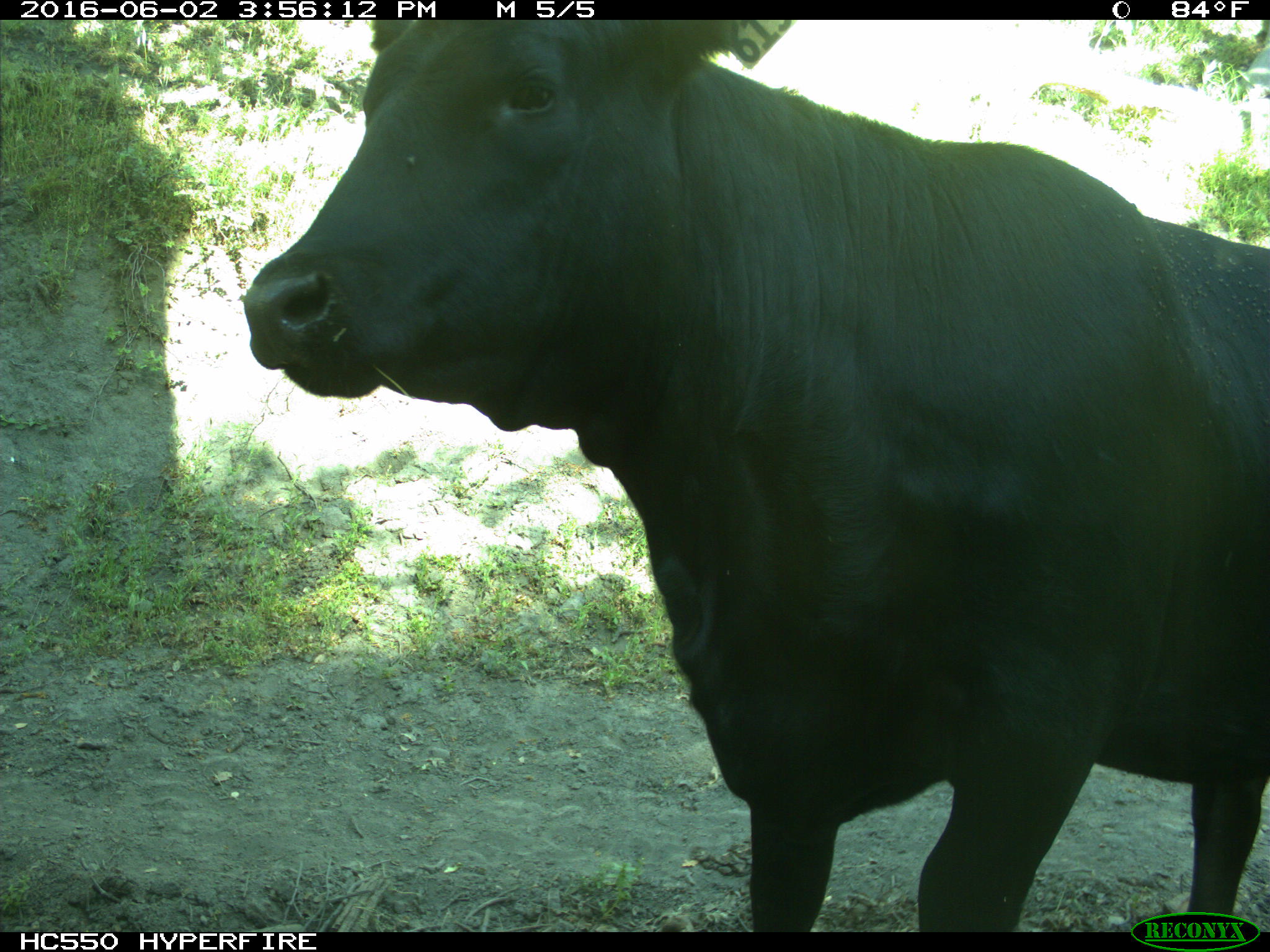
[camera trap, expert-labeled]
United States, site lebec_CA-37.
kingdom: Animalia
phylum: Chordata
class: Mammalia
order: Artiodactyla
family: Bovidae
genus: Bos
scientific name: Bos taurus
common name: domestic cow